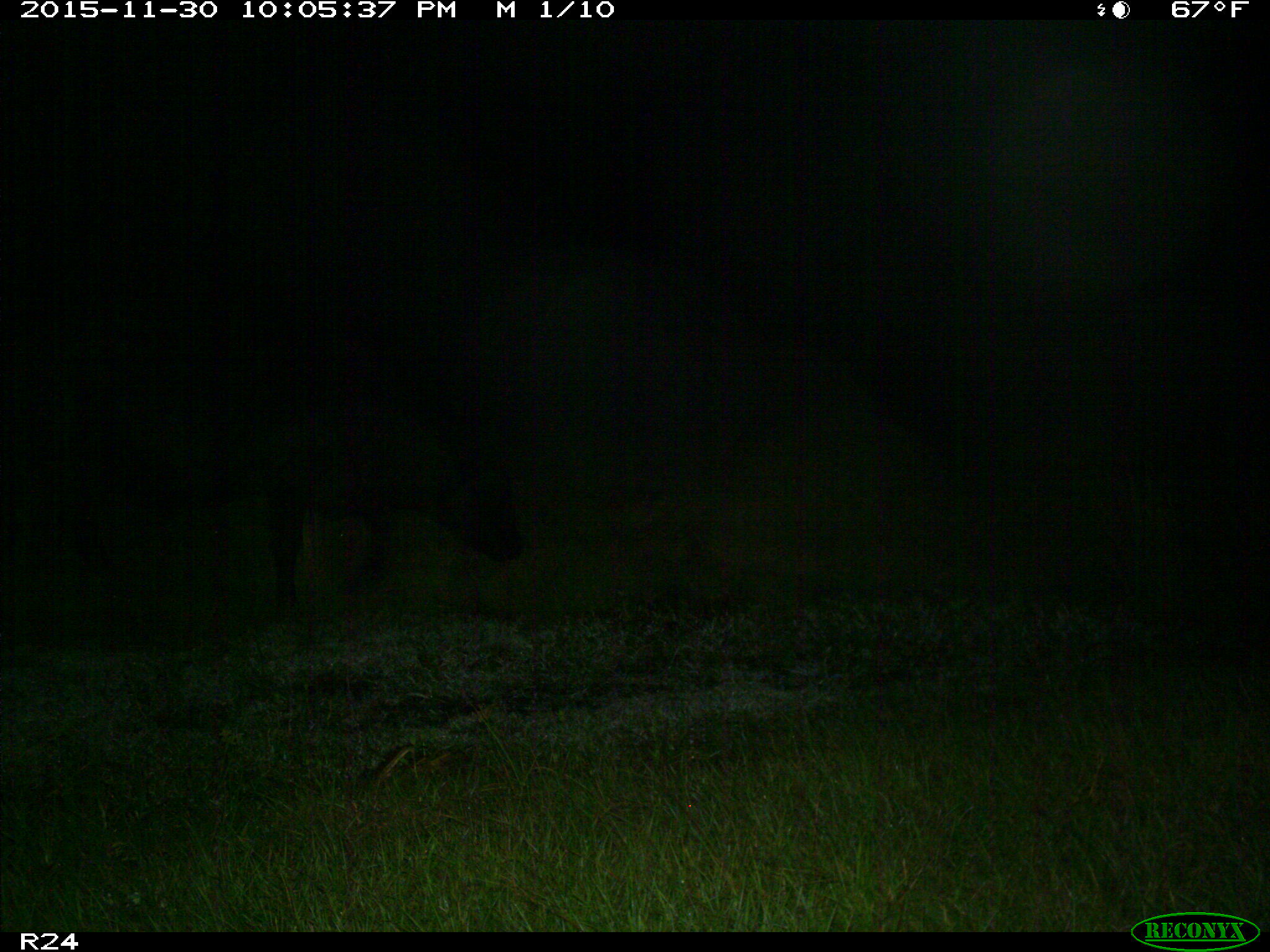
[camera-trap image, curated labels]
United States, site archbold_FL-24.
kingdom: Animalia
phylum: Chordata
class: Mammalia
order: Artiodactyla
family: Bovidae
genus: Bos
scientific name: Bos taurus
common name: domestic cow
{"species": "Bos taurus (domestic cow)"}